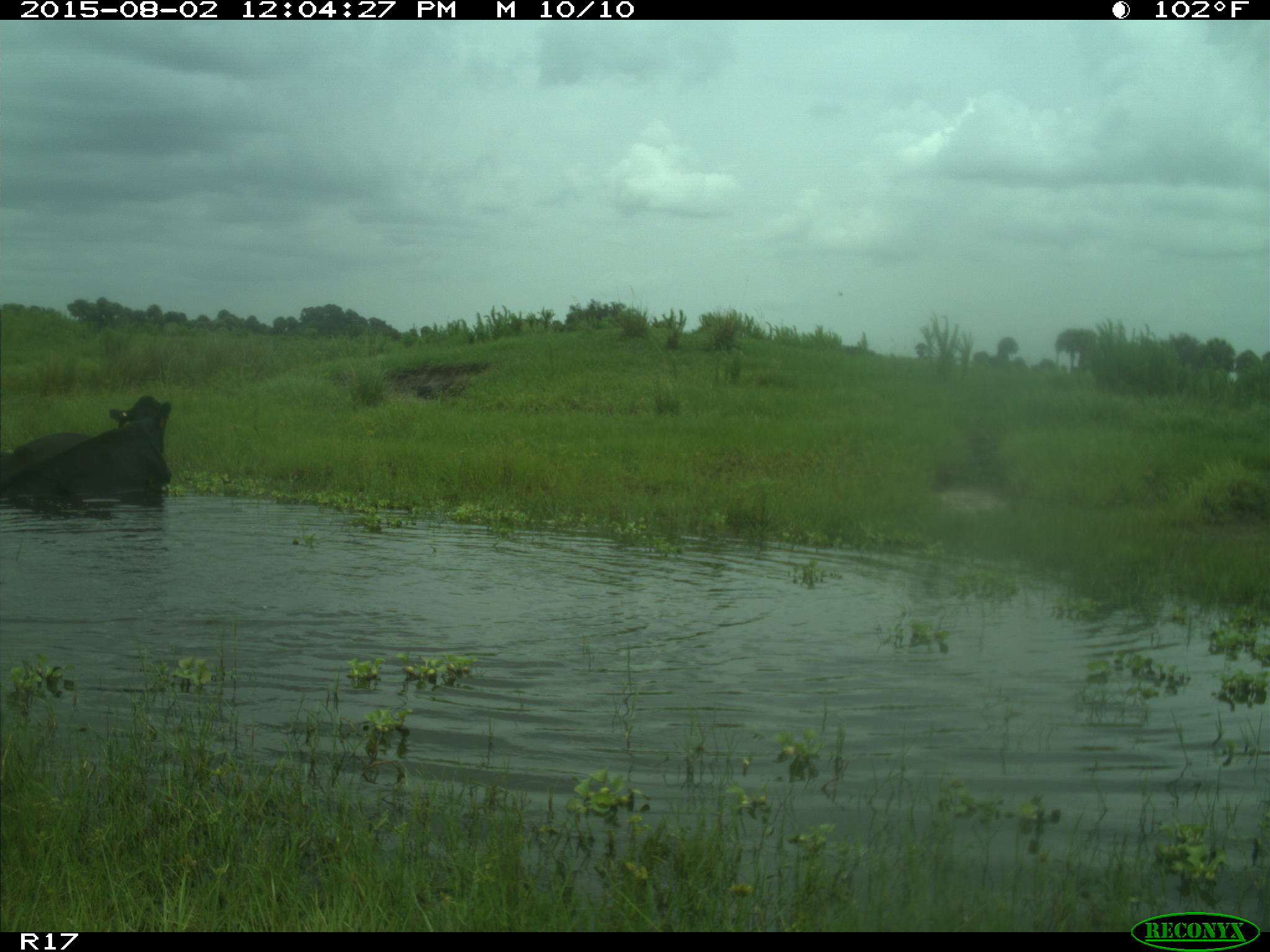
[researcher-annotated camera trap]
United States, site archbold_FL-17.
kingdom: Animalia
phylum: Chordata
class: Mammalia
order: Artiodactyla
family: Bovidae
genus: Bos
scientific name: Bos taurus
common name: domestic cow